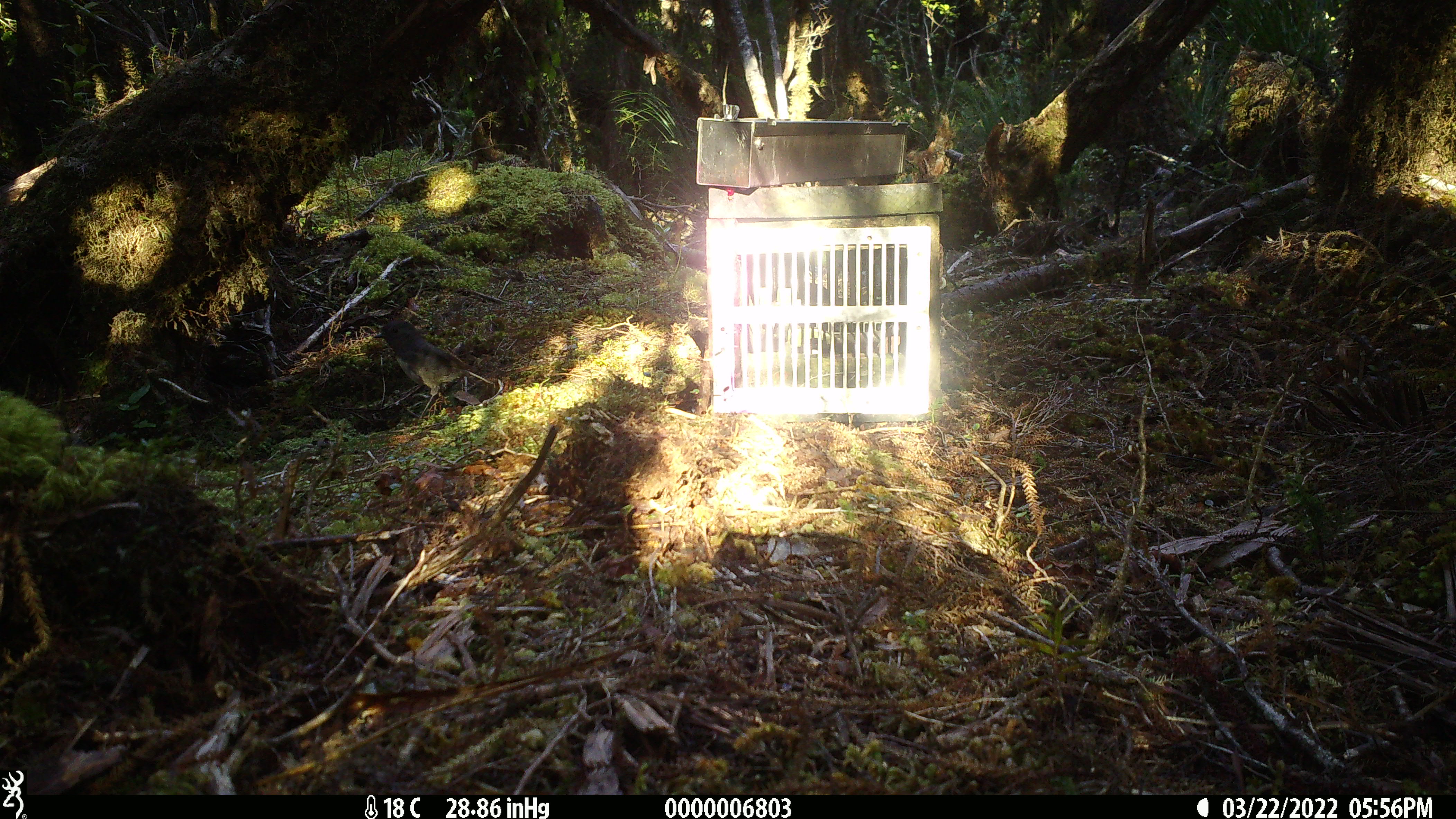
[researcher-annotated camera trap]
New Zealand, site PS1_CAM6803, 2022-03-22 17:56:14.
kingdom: Animalia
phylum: Chordata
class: Aves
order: Passeriformes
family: Petroicidae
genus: Petroica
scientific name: Petroica australis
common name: new zealand robin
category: robin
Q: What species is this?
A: Robin (new zealand robin) (Petroica australis).